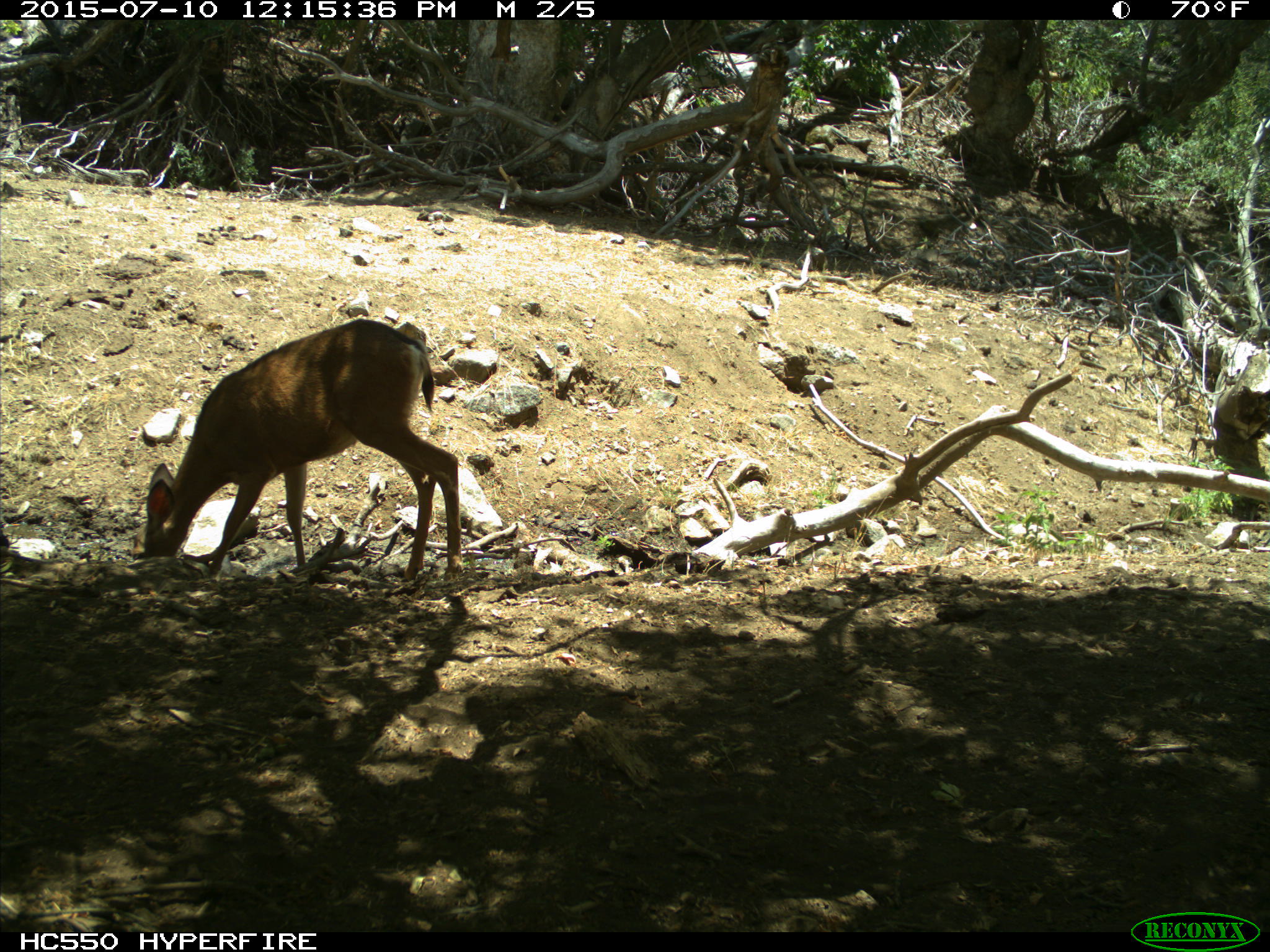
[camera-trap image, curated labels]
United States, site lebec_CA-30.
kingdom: Animalia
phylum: Chordata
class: Mammalia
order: Artiodactyla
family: Cervidae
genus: Odocoileus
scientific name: Odocoileus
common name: deer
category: unidentified deer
Unidentified deer (deer) (Odocoileus).